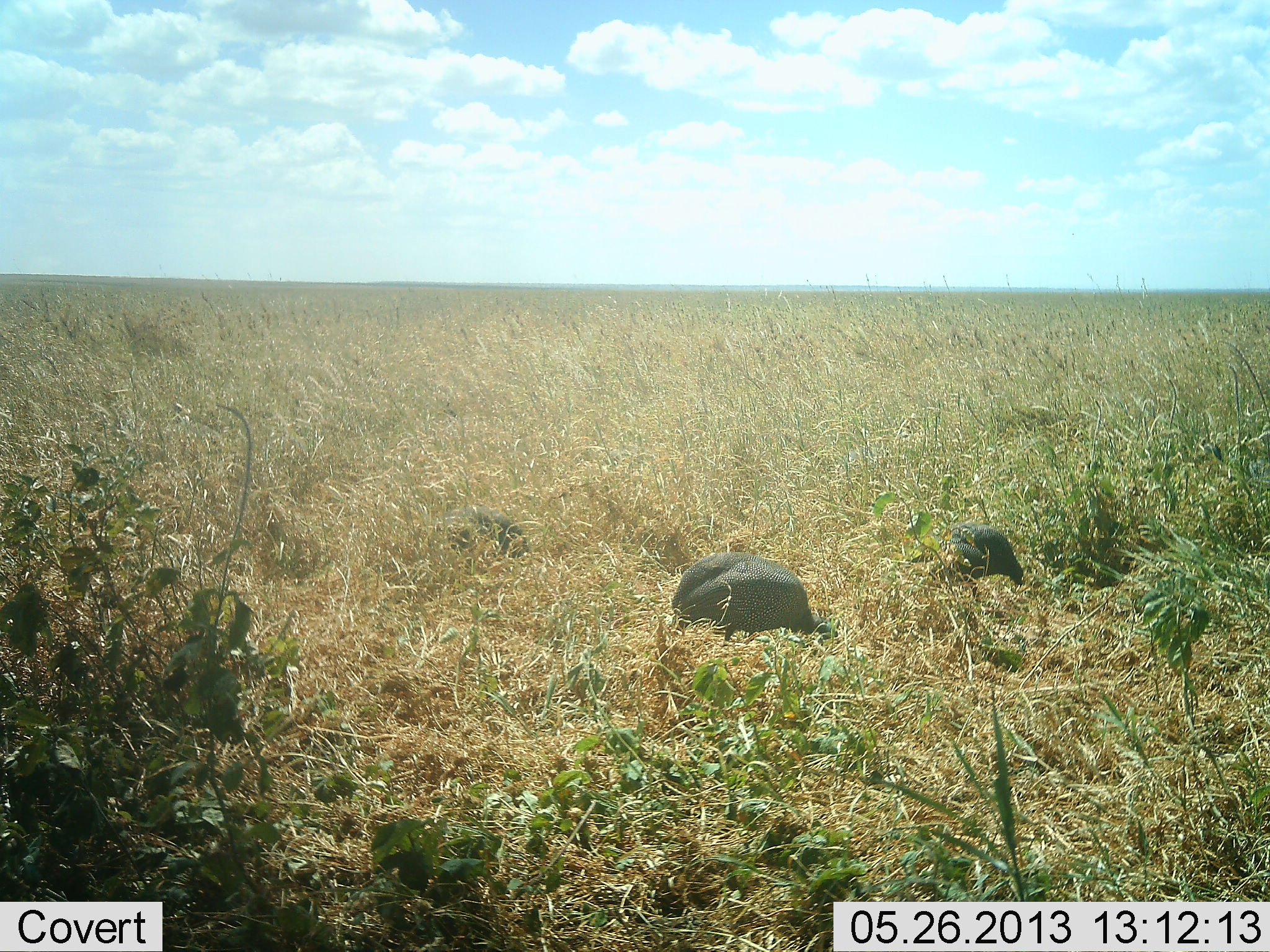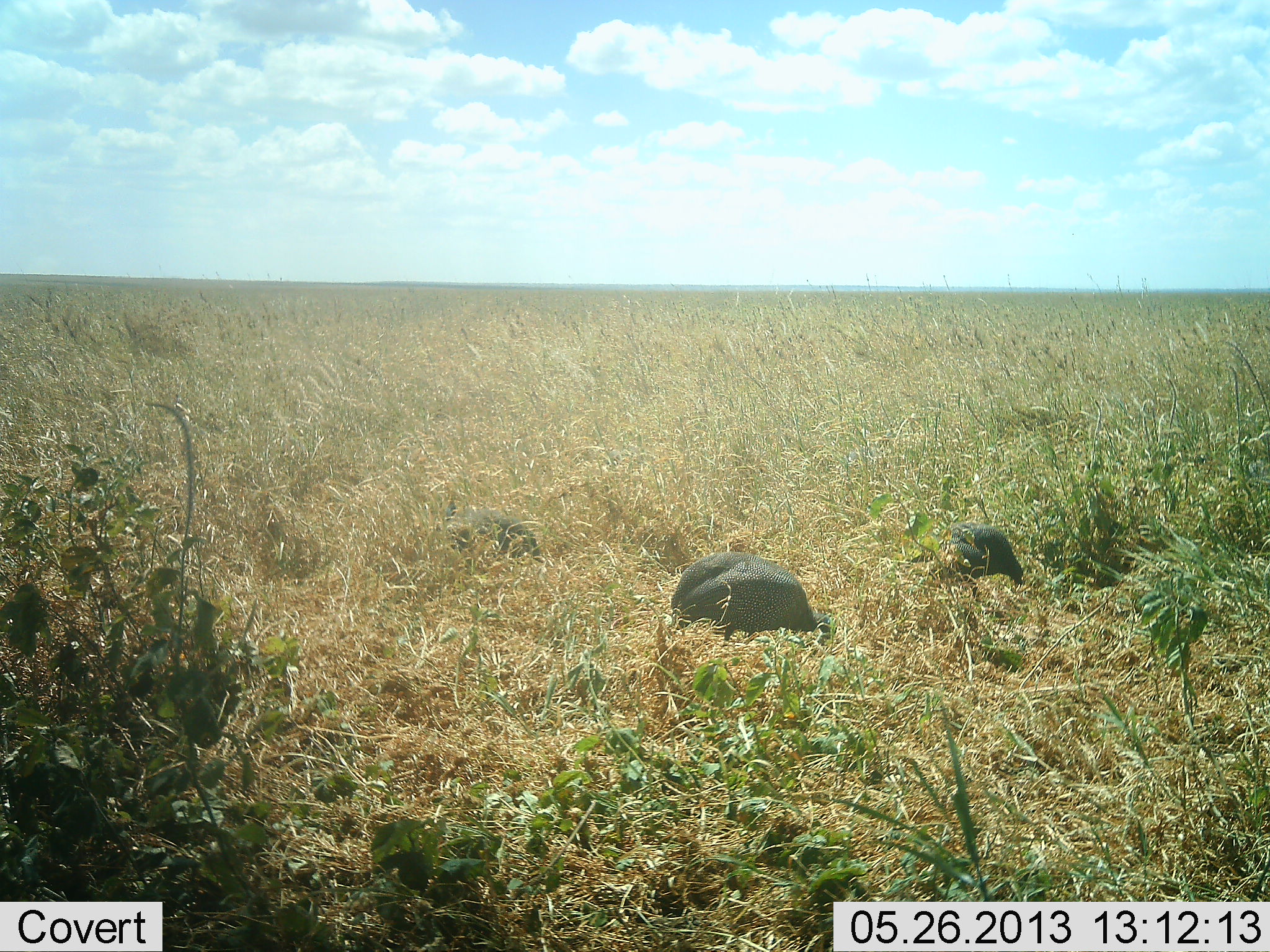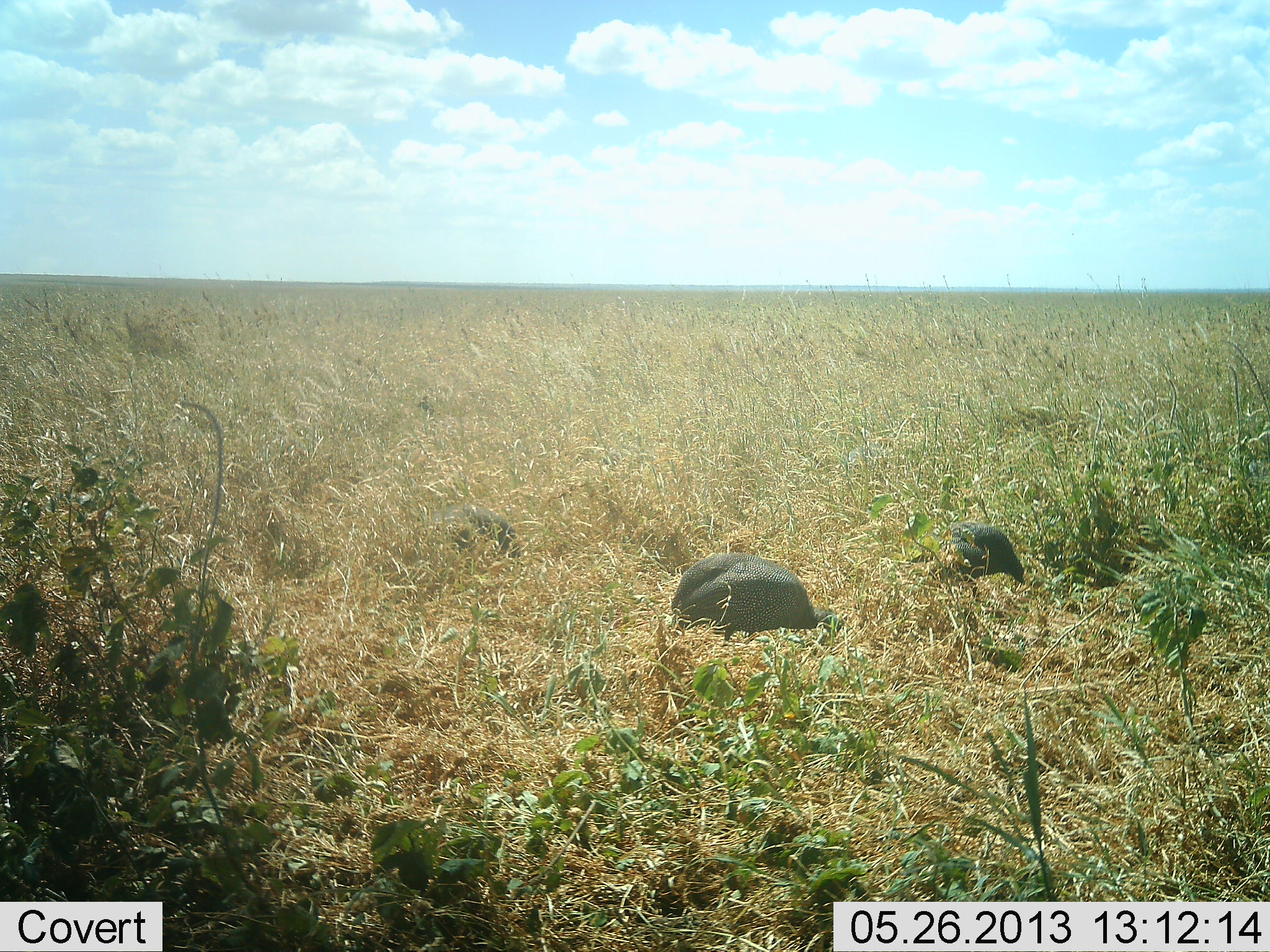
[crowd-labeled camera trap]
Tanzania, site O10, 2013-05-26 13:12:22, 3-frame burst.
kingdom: Animalia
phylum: Chordata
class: Aves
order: Galliformes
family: Numididae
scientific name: Numididae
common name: guinea fowl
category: guineafowl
Guineafowl (guinea fowl) (Numididae), count 3. Behavior (volunteer vote fractions): standing 17%, resting 0%, moving 17%, interacting 0%. Young present (vote fraction): 0%. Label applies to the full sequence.